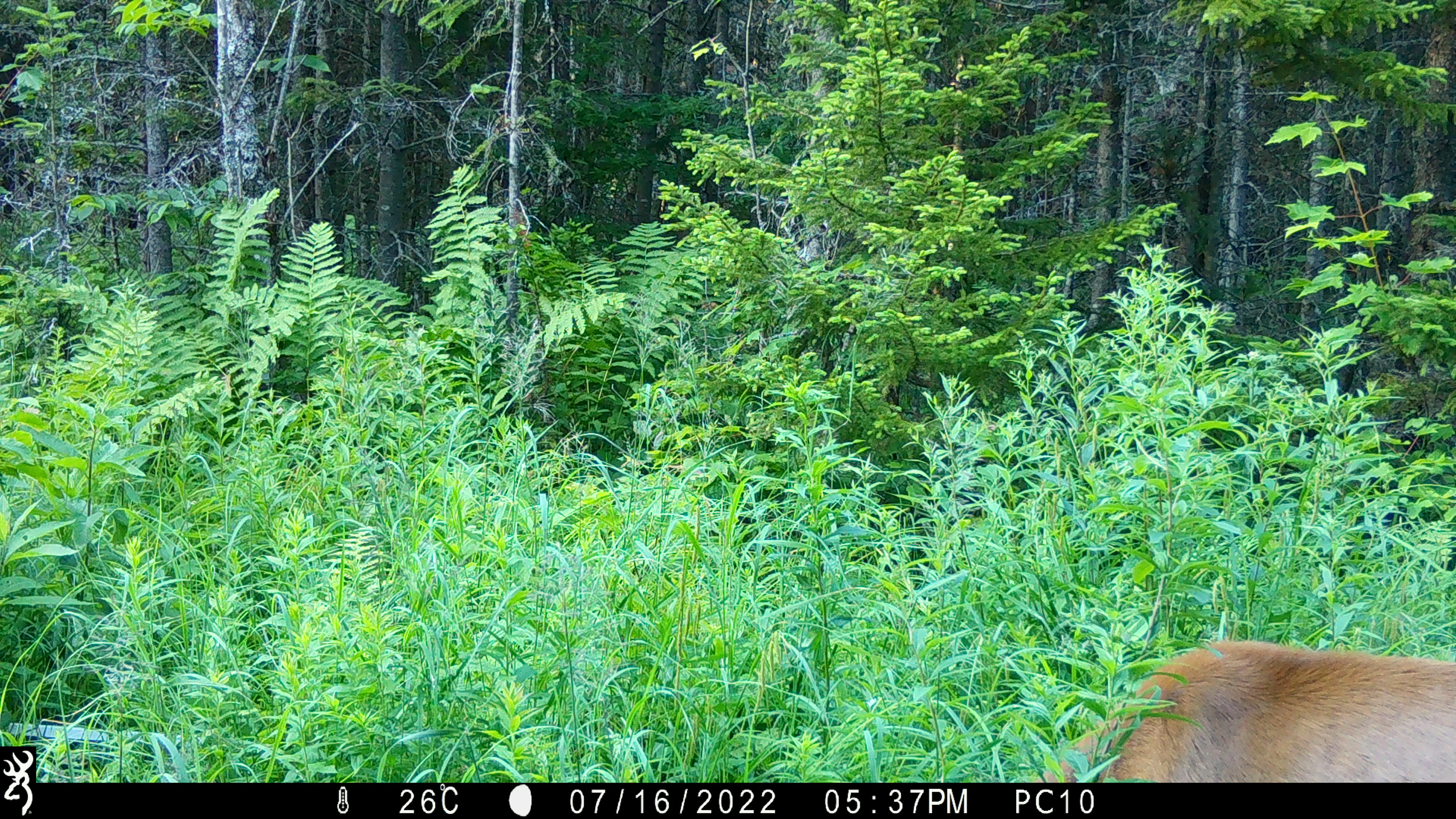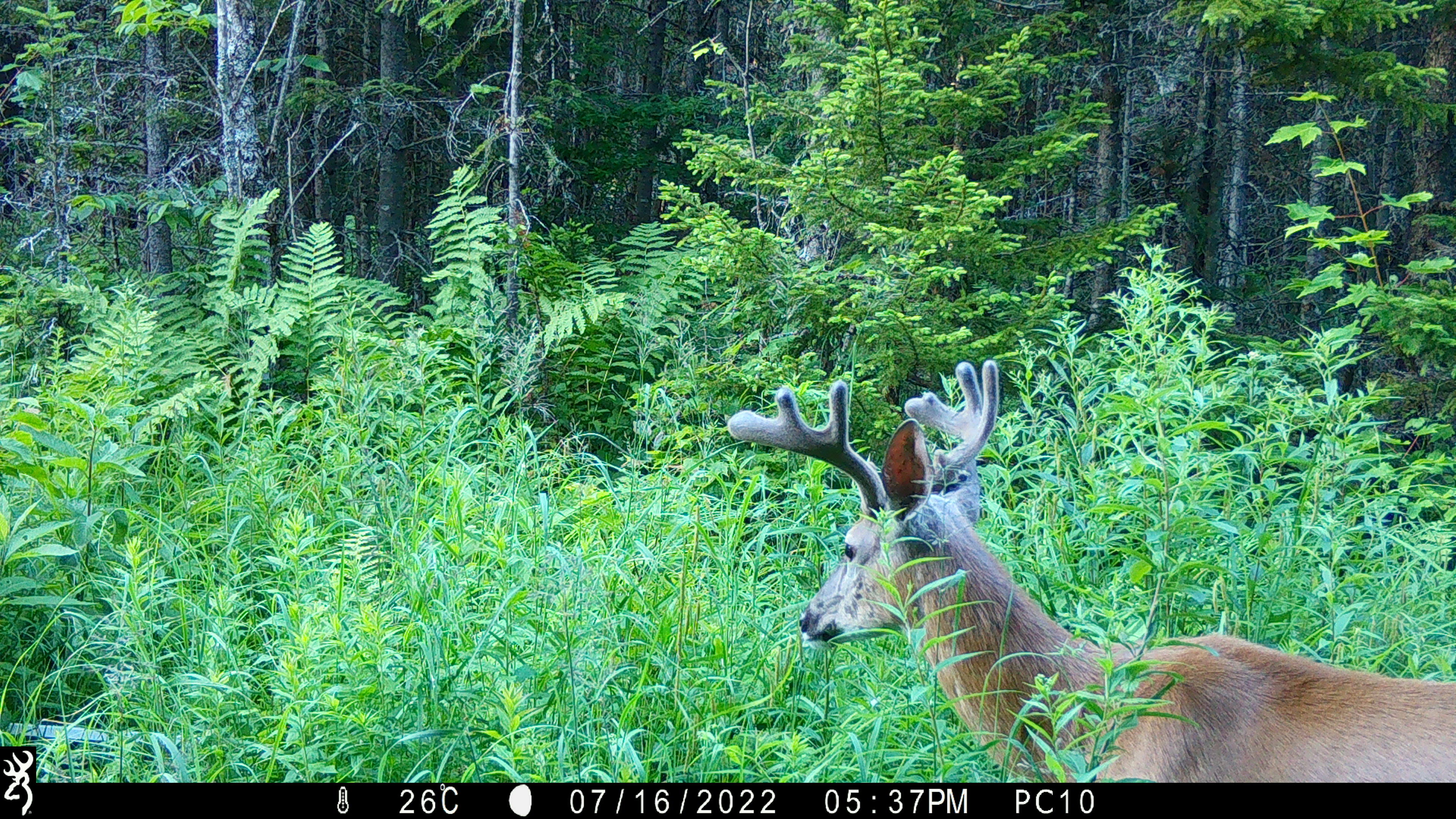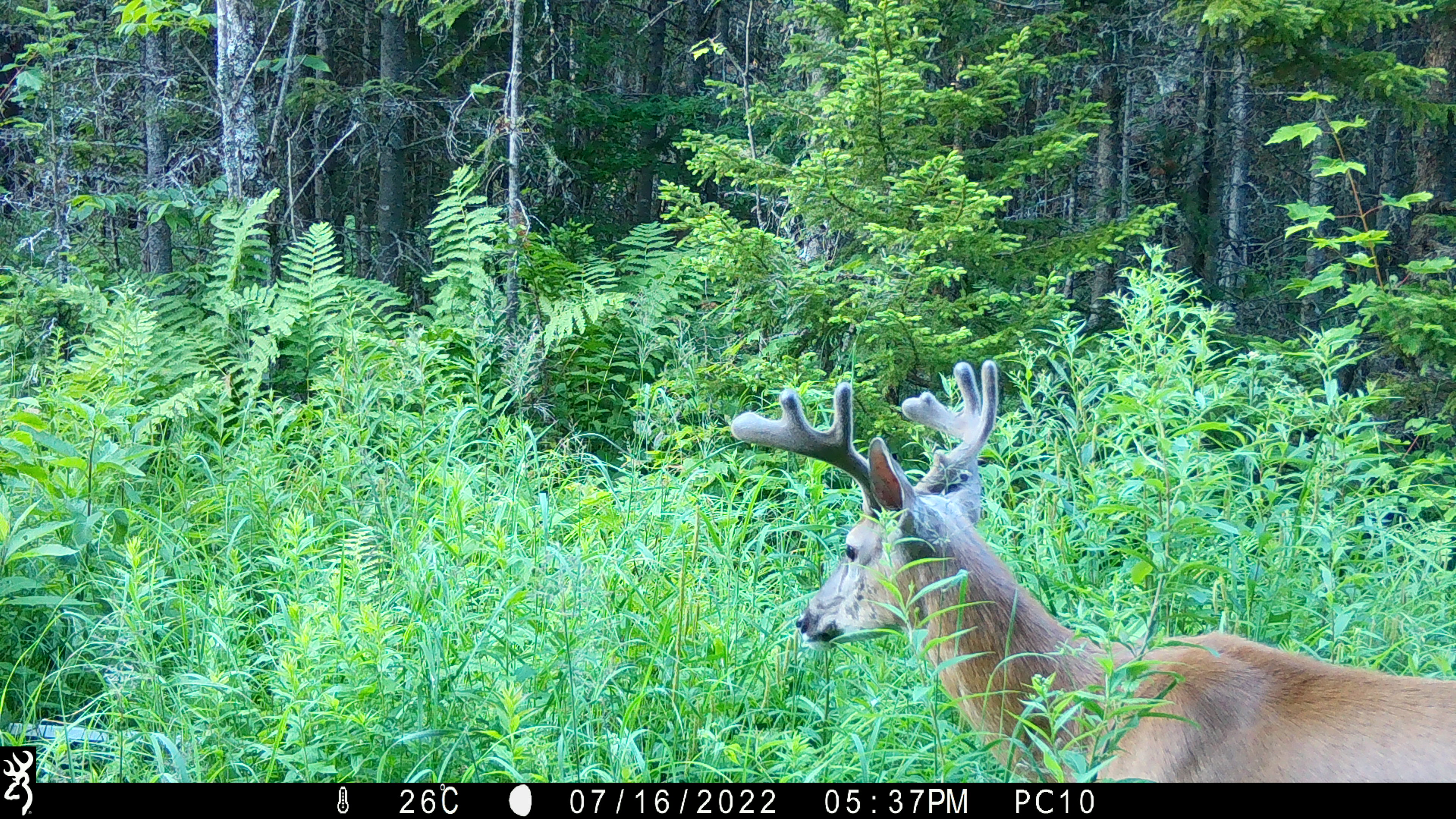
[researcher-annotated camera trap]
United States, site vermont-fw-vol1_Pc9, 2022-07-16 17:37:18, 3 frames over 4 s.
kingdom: Animalia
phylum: Chordata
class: Mammalia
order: Artiodactyla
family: Cervidae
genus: Odocoileus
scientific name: Odocoileus virginianus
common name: white-tailed deer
White-tailed deer (Odocoileus virginianus).